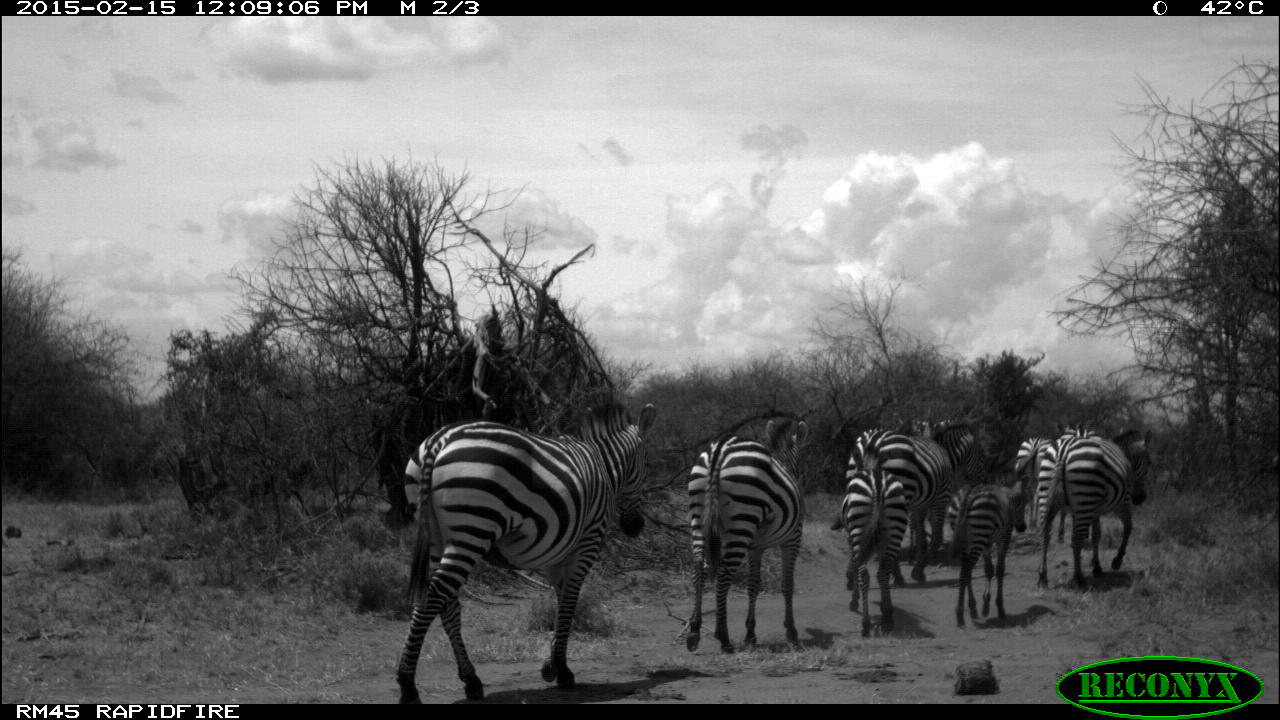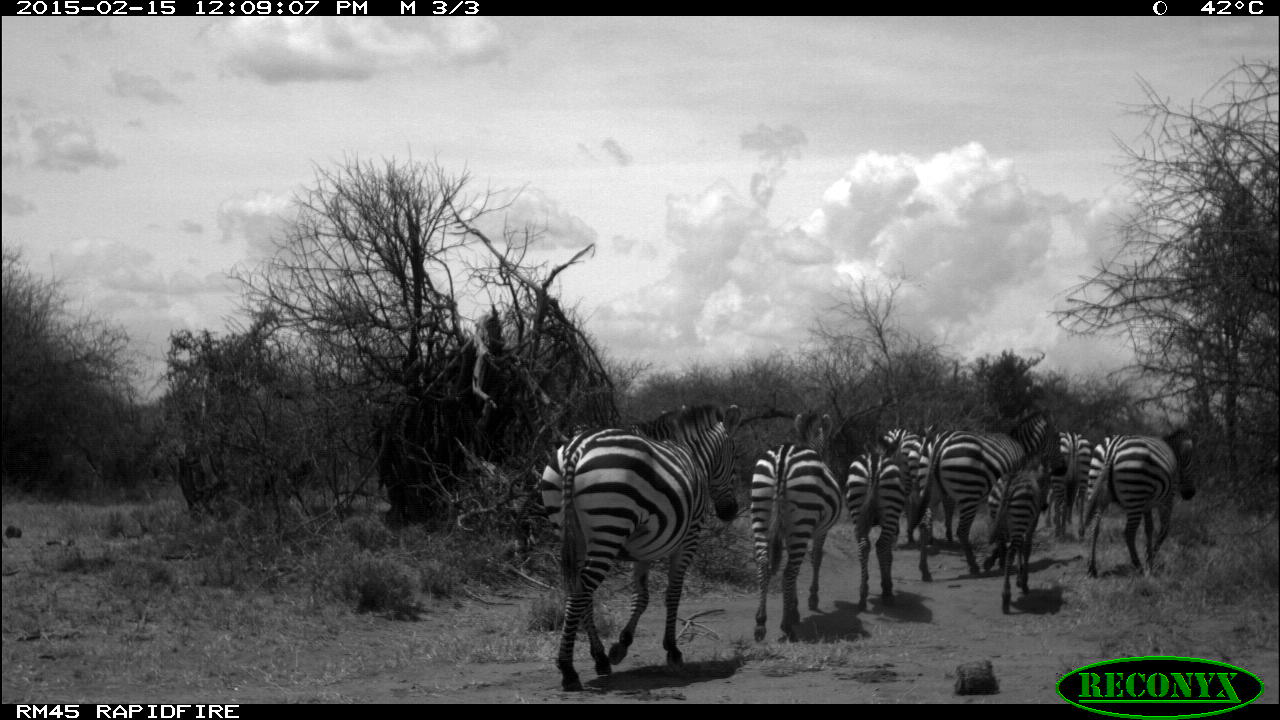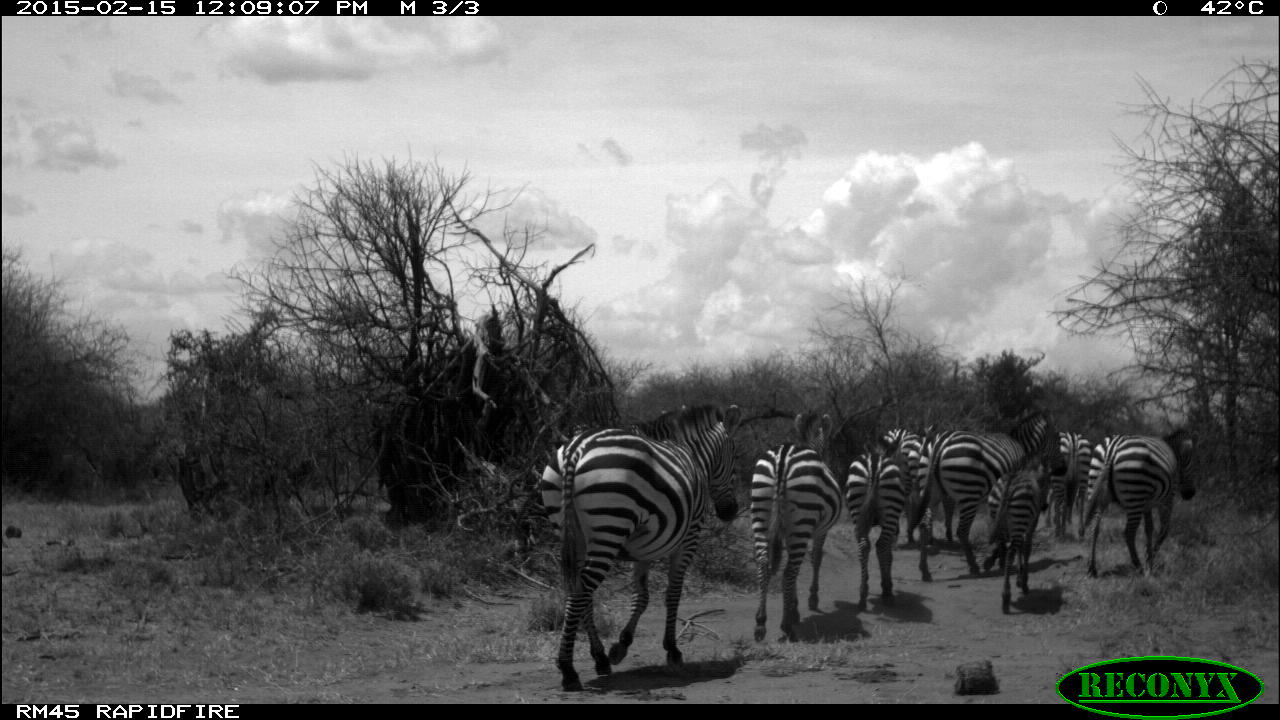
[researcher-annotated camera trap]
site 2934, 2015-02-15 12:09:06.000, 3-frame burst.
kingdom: Animalia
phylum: Chordata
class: Mammalia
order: Artiodactyla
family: Bovidae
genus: Aepyceros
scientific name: Aepyceros melampus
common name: impala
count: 2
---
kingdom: Animalia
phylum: Chordata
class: Mammalia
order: Perissodactyla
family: Equidae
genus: Equus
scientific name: Equus quagga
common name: plains zebra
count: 8